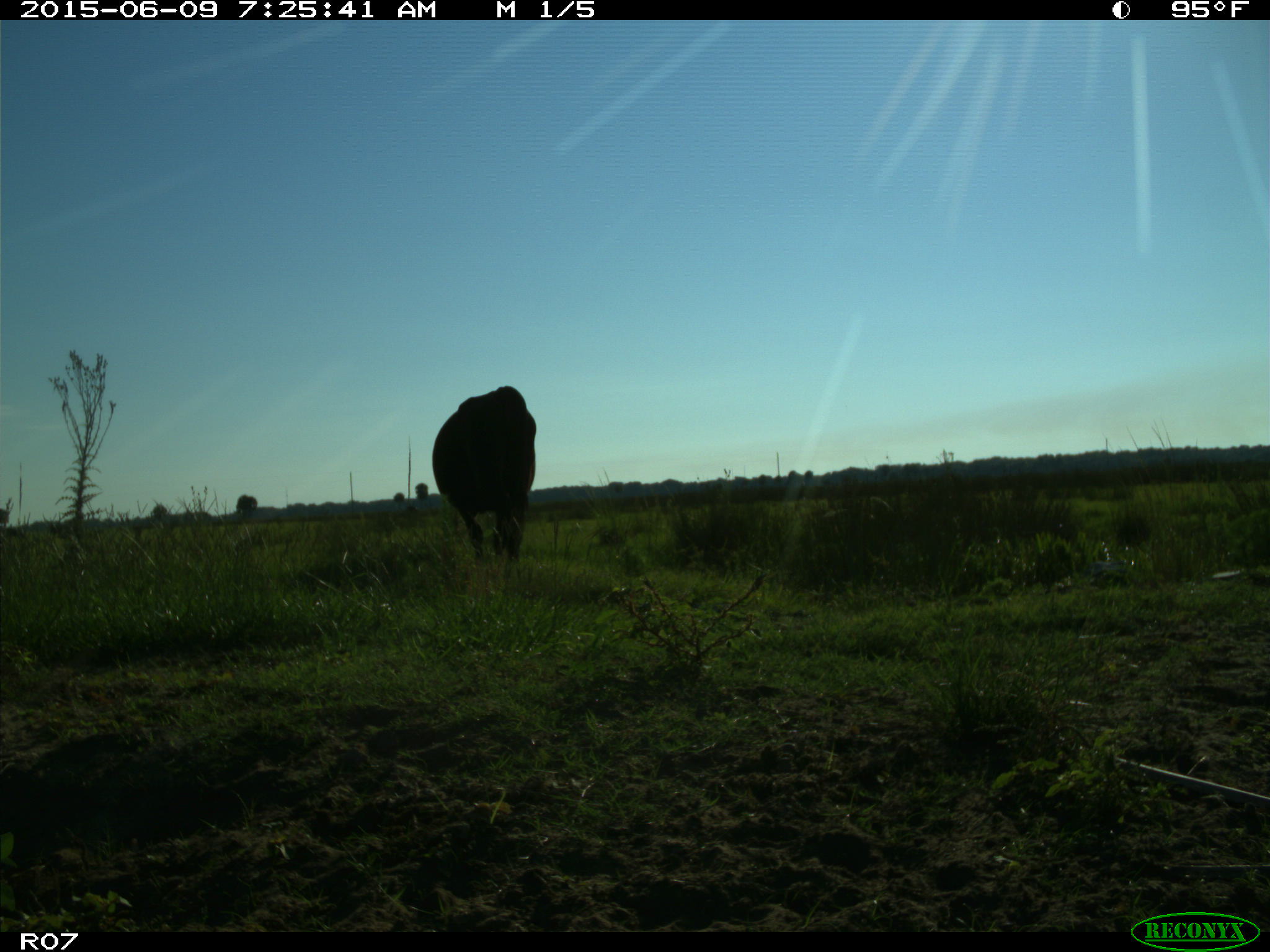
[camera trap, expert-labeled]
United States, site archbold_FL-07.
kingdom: Animalia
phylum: Chordata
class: Mammalia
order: Artiodactyla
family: Bovidae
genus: Bos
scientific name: Bos taurus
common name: domestic cow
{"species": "Bos taurus (domestic cow)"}